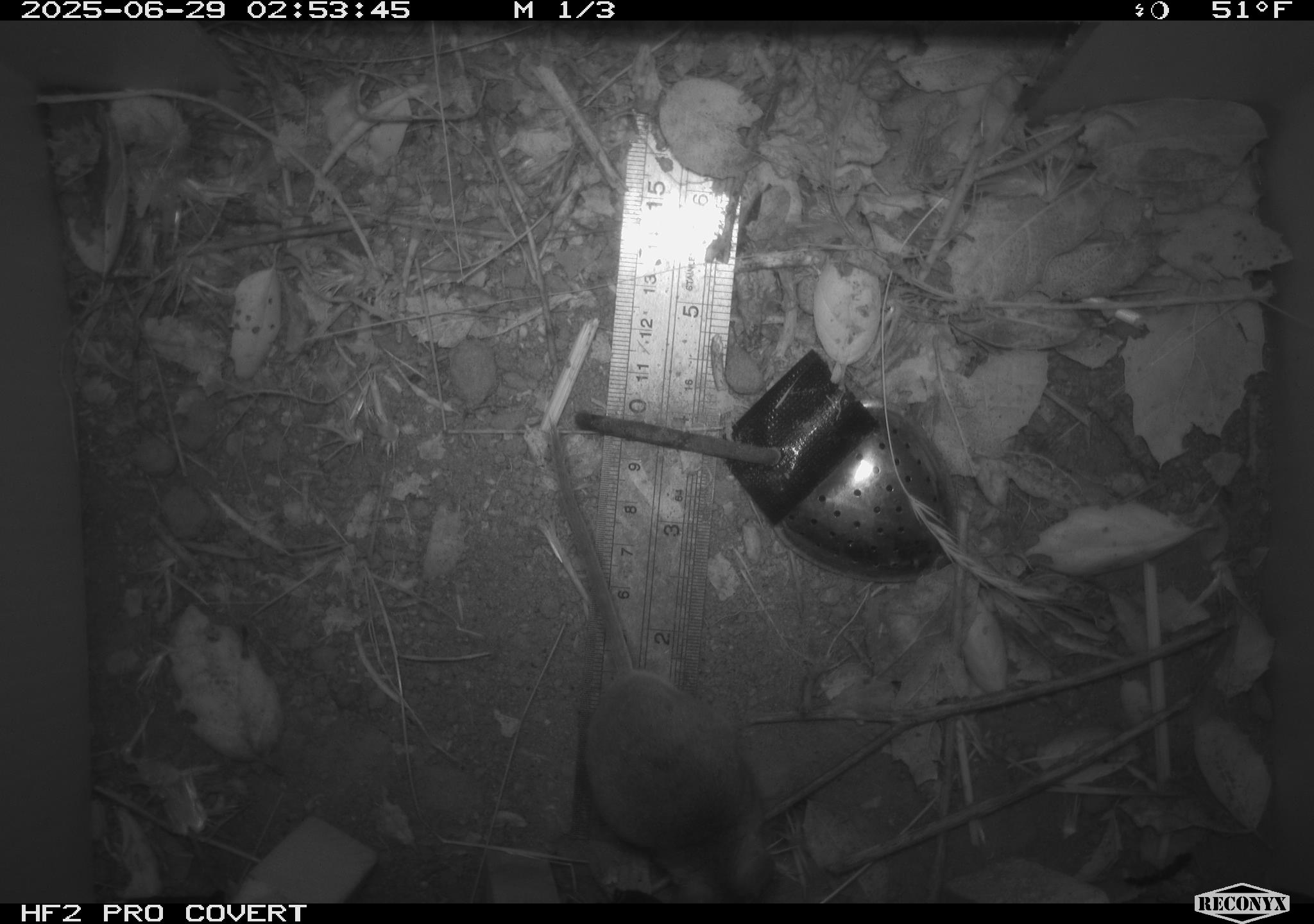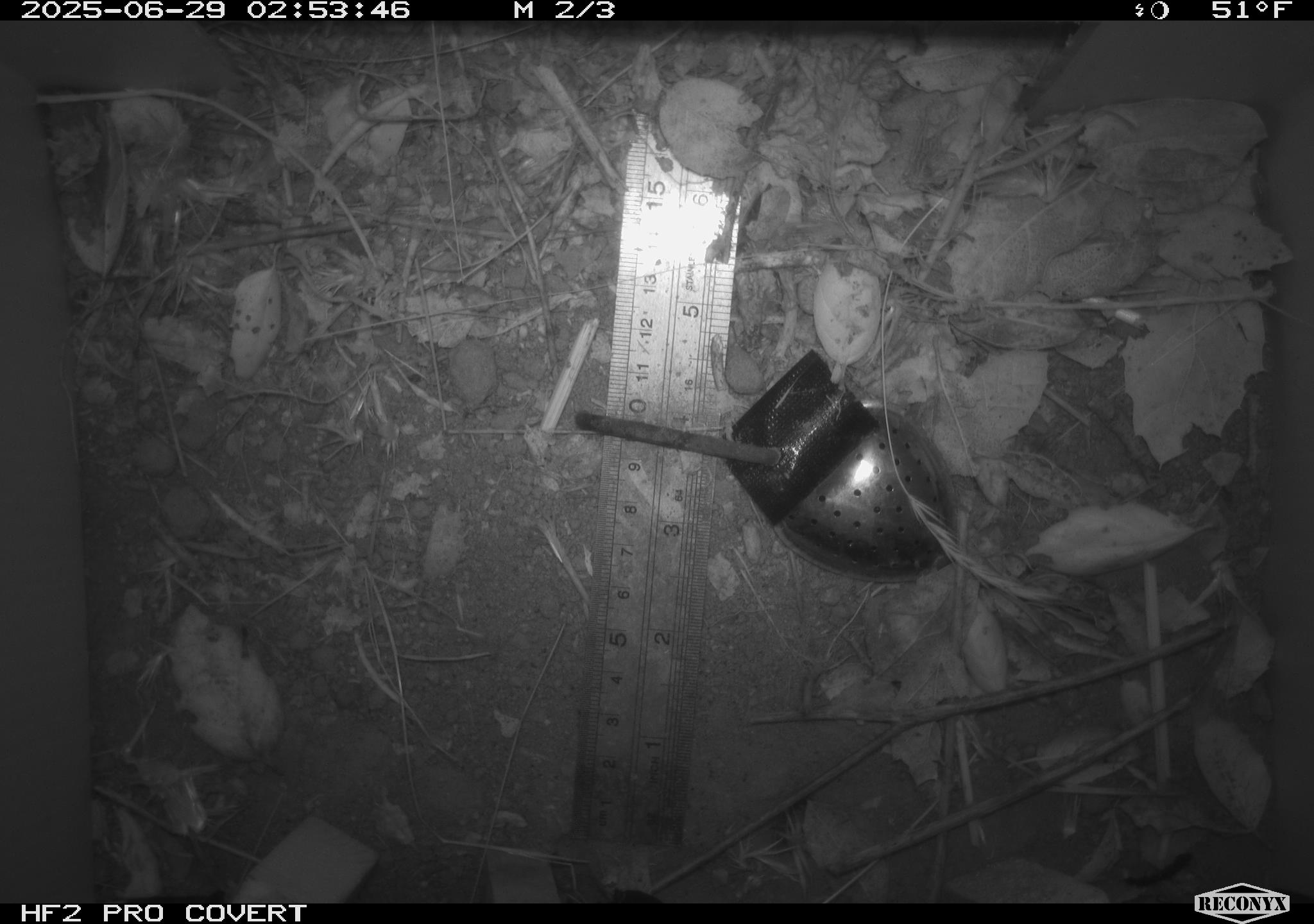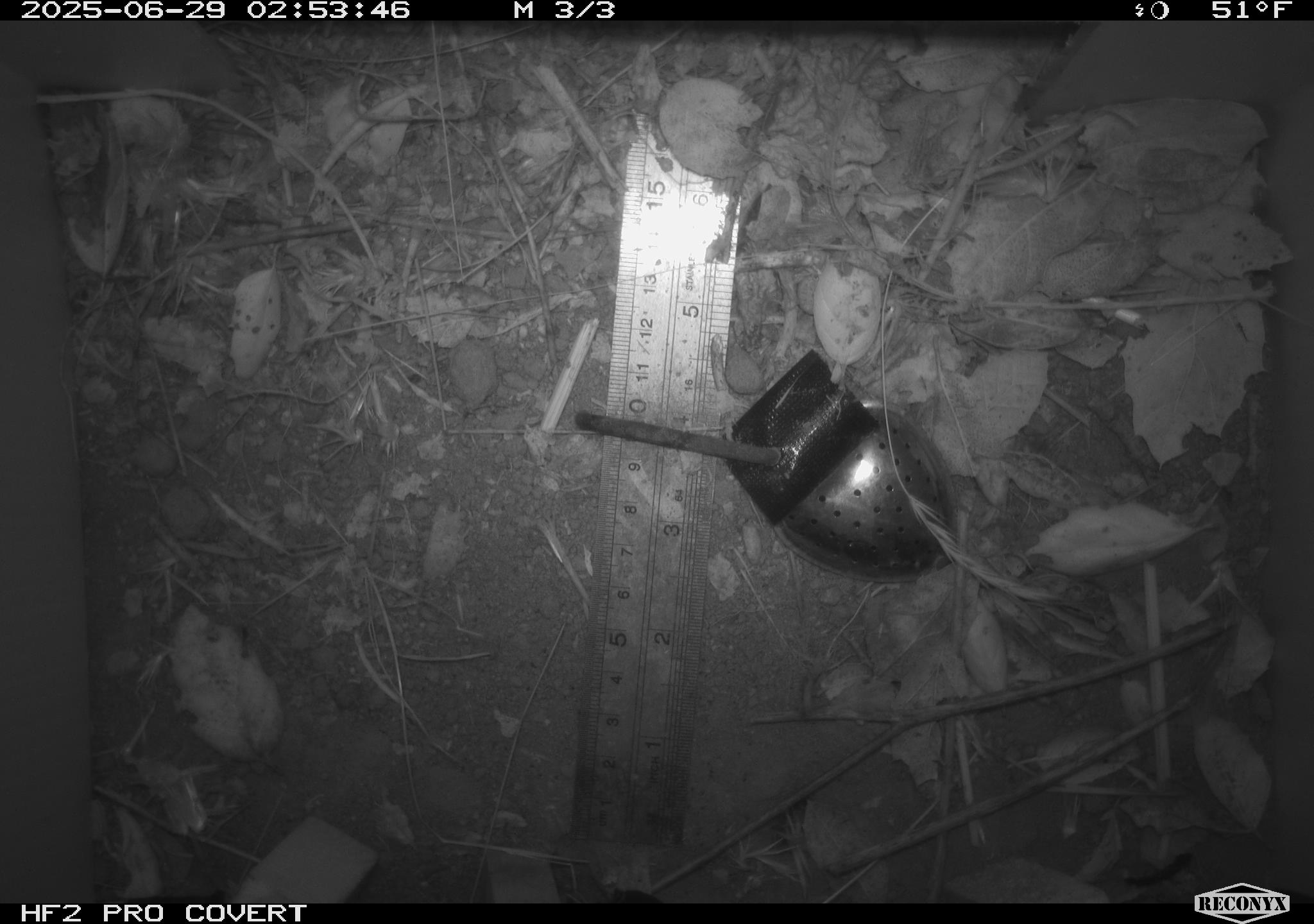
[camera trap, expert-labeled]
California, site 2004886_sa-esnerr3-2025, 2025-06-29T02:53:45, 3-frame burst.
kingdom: Animalia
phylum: Chordata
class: Mammalia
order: Rodentia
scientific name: Rodentia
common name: rodent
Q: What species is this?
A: Rodent (Rodentia).